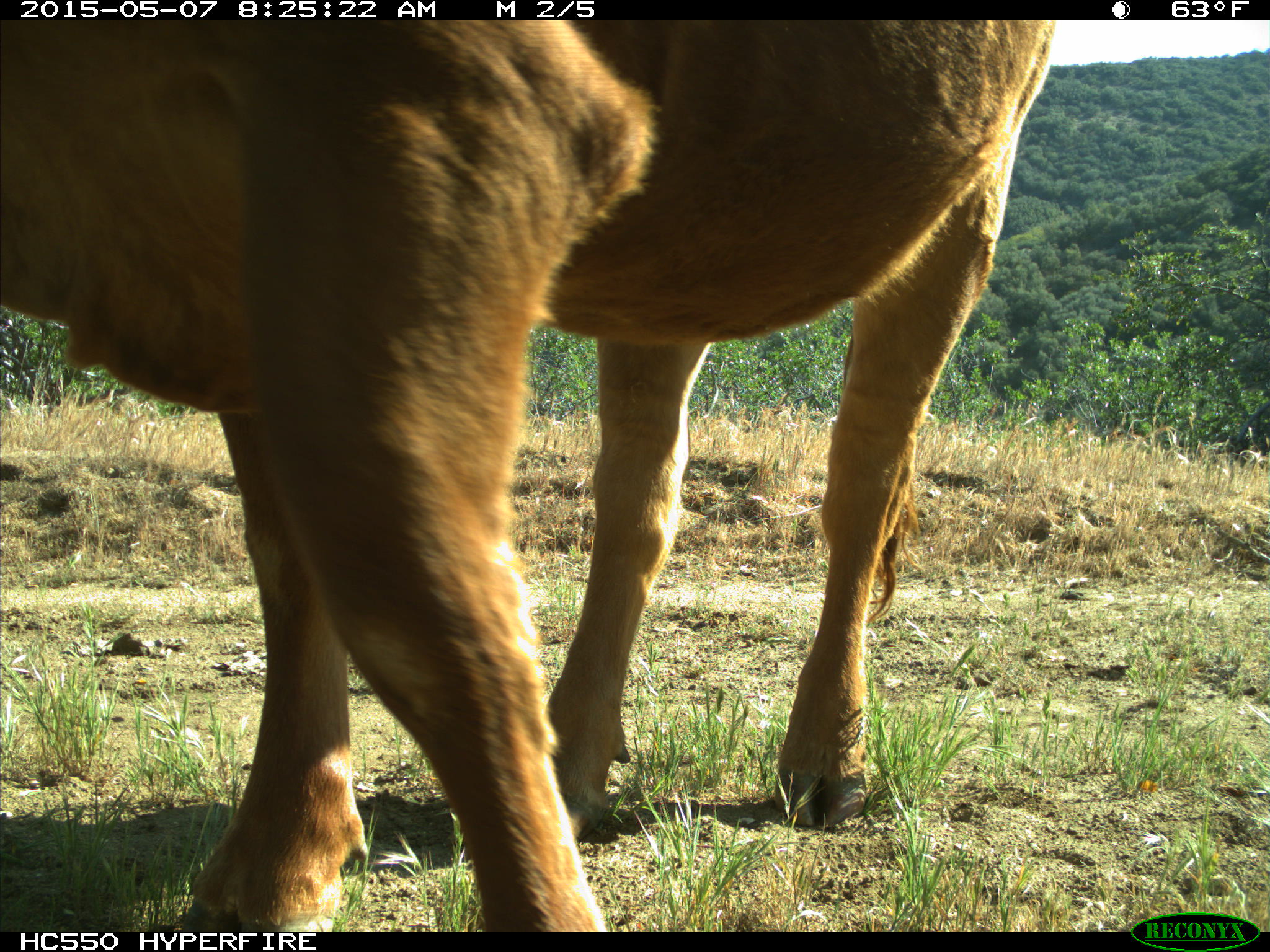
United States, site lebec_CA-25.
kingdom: Animalia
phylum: Chordata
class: Mammalia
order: Artiodactyla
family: Bovidae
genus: Bos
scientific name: Bos taurus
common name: domestic cow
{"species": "Bos taurus (domestic cow)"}